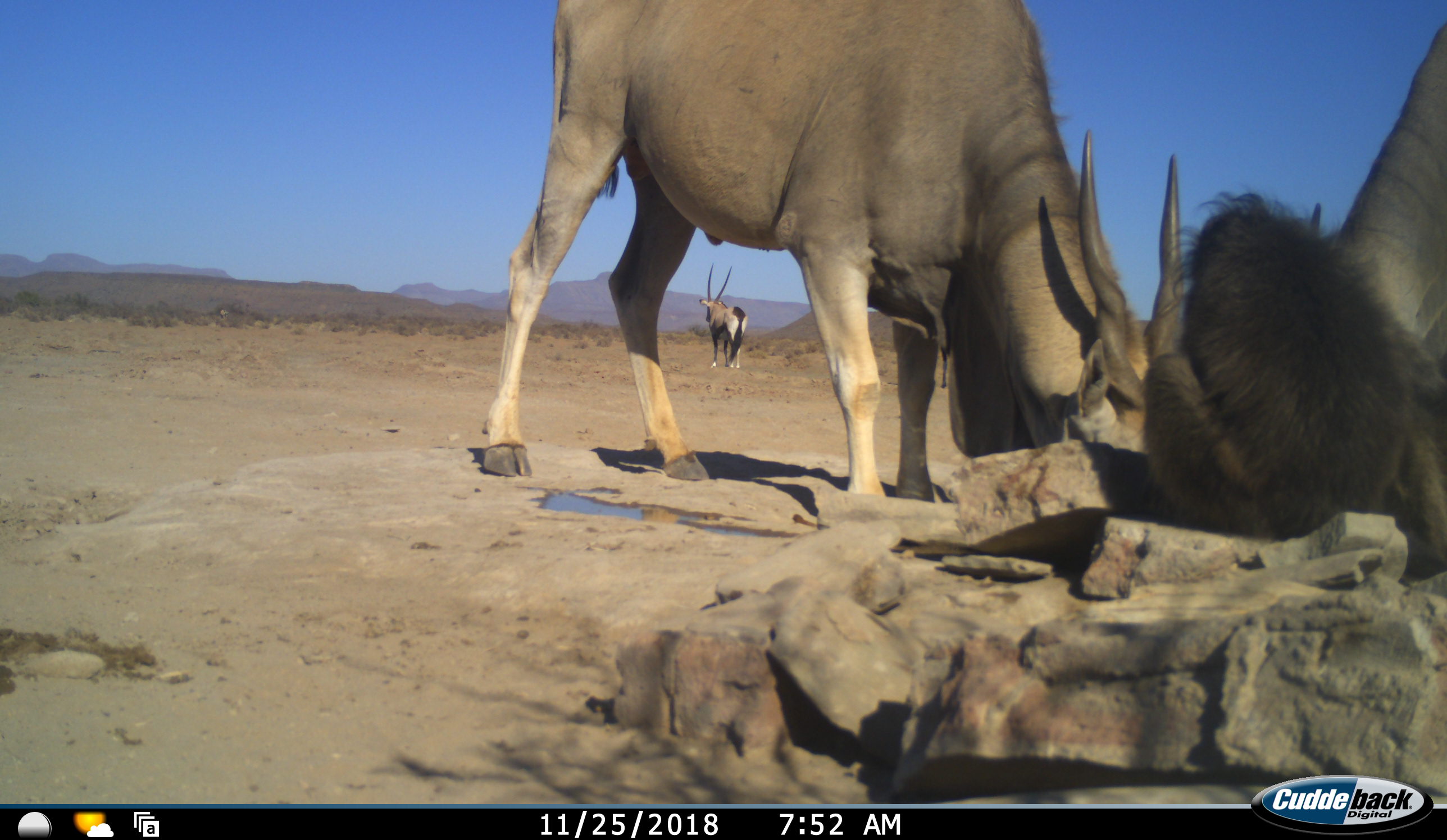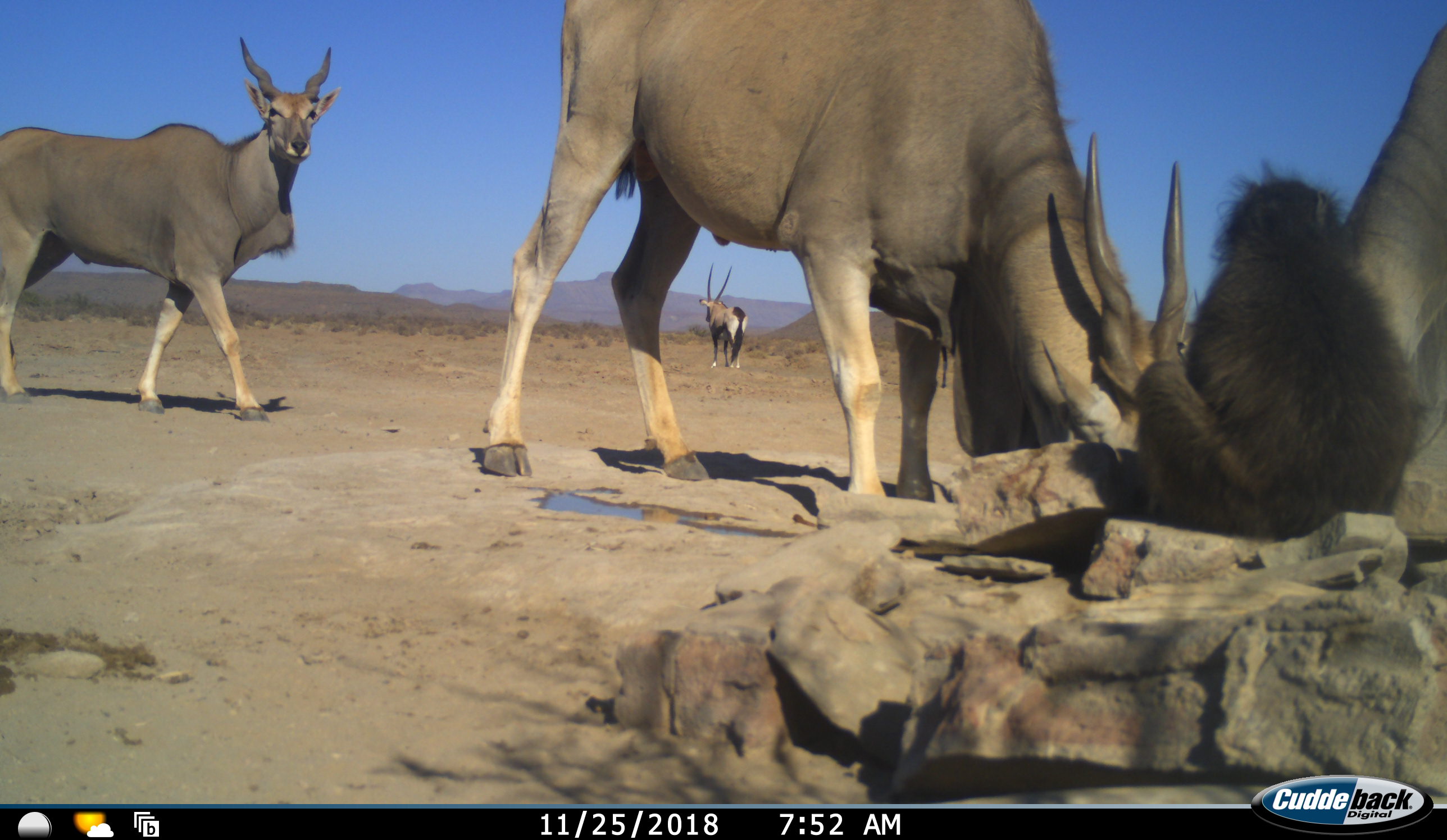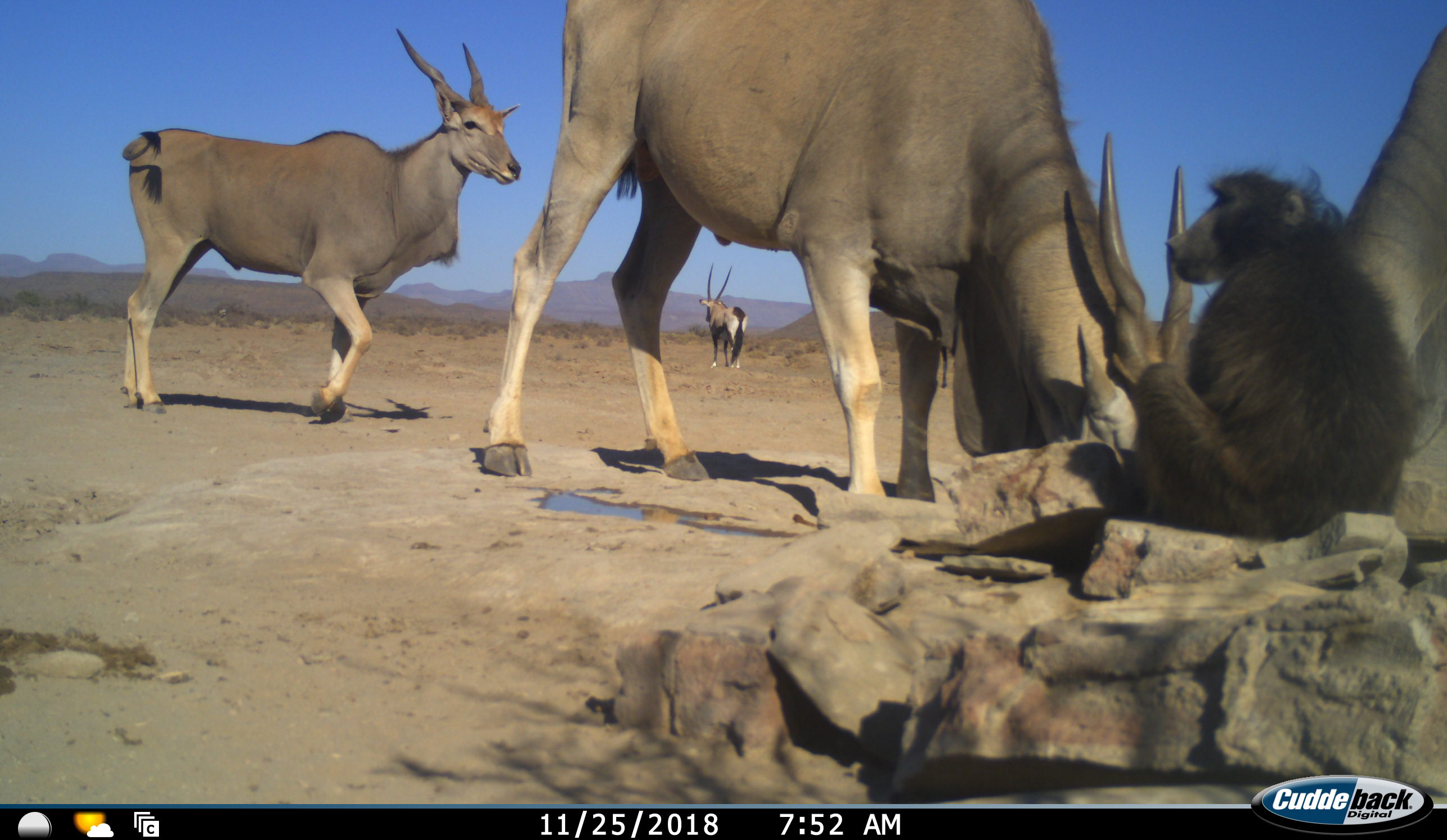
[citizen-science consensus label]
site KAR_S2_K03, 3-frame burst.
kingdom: Animalia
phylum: Chordata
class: Mammalia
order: Primates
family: Cercopithecidae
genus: Papio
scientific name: Papio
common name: baboon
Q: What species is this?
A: Baboon (Papio).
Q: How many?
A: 1.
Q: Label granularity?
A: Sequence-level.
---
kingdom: Animalia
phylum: Chordata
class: Mammalia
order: Artiodactyla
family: Bovidae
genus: Tragelaphus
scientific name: Tragelaphus oryx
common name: eland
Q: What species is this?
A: Eland (Tragelaphus oryx).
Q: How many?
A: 3.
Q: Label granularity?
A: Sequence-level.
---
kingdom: Animalia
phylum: Chordata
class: Mammalia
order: Artiodactyla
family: Bovidae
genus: Oryx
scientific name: Oryx gazella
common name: gemsbok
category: oryx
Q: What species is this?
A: Oryx (gemsbok) (Oryx gazella).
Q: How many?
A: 1.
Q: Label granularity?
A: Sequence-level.